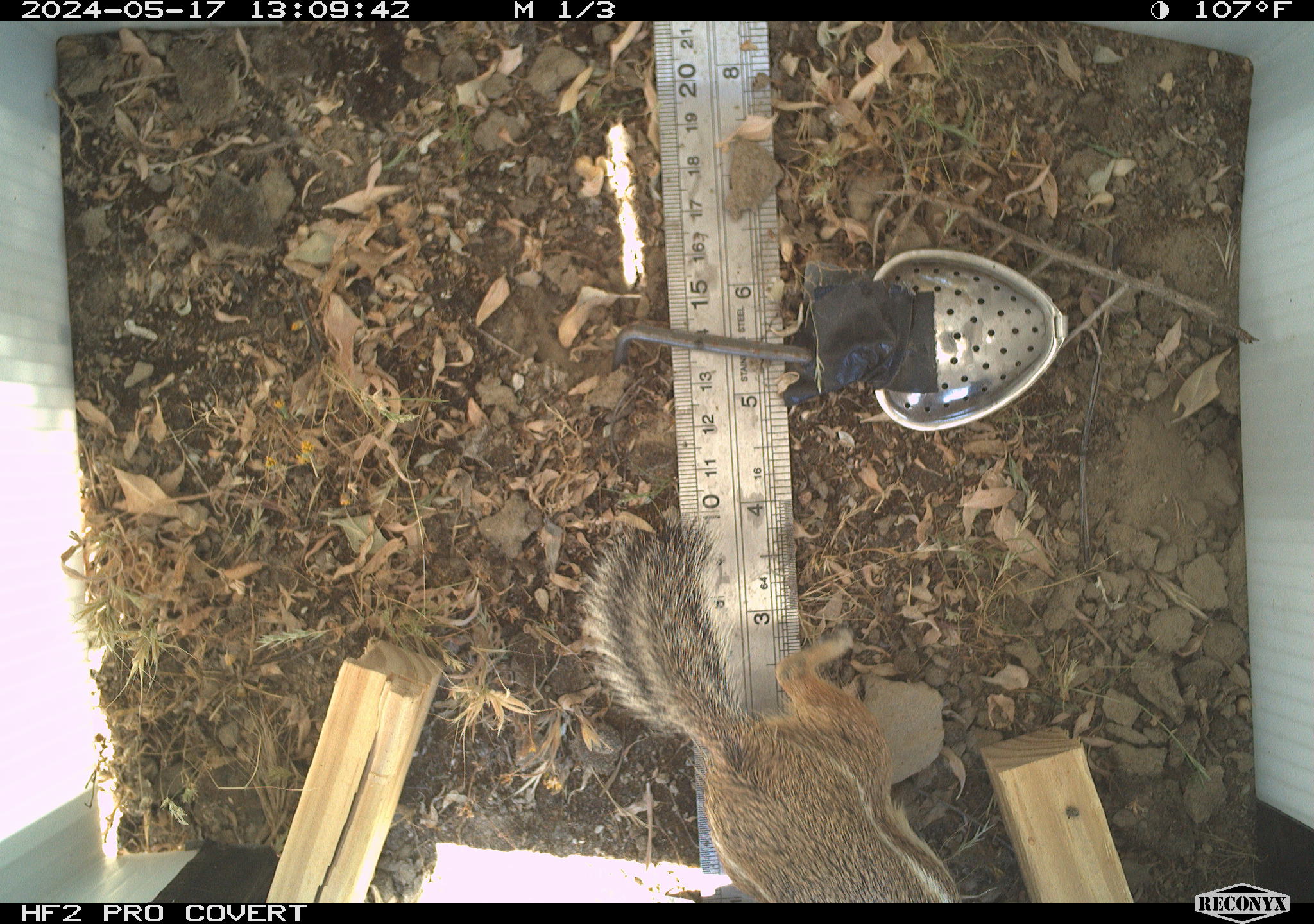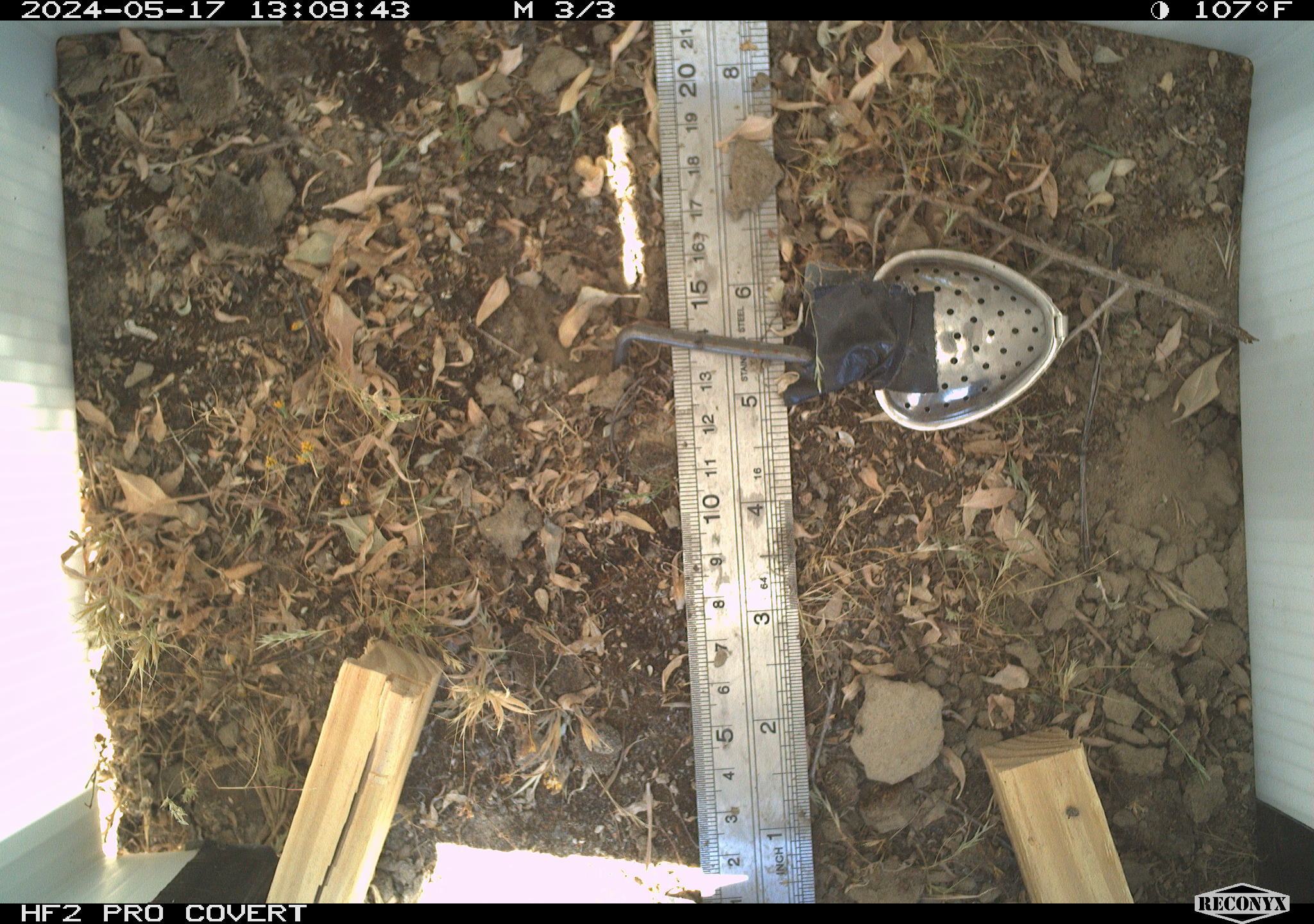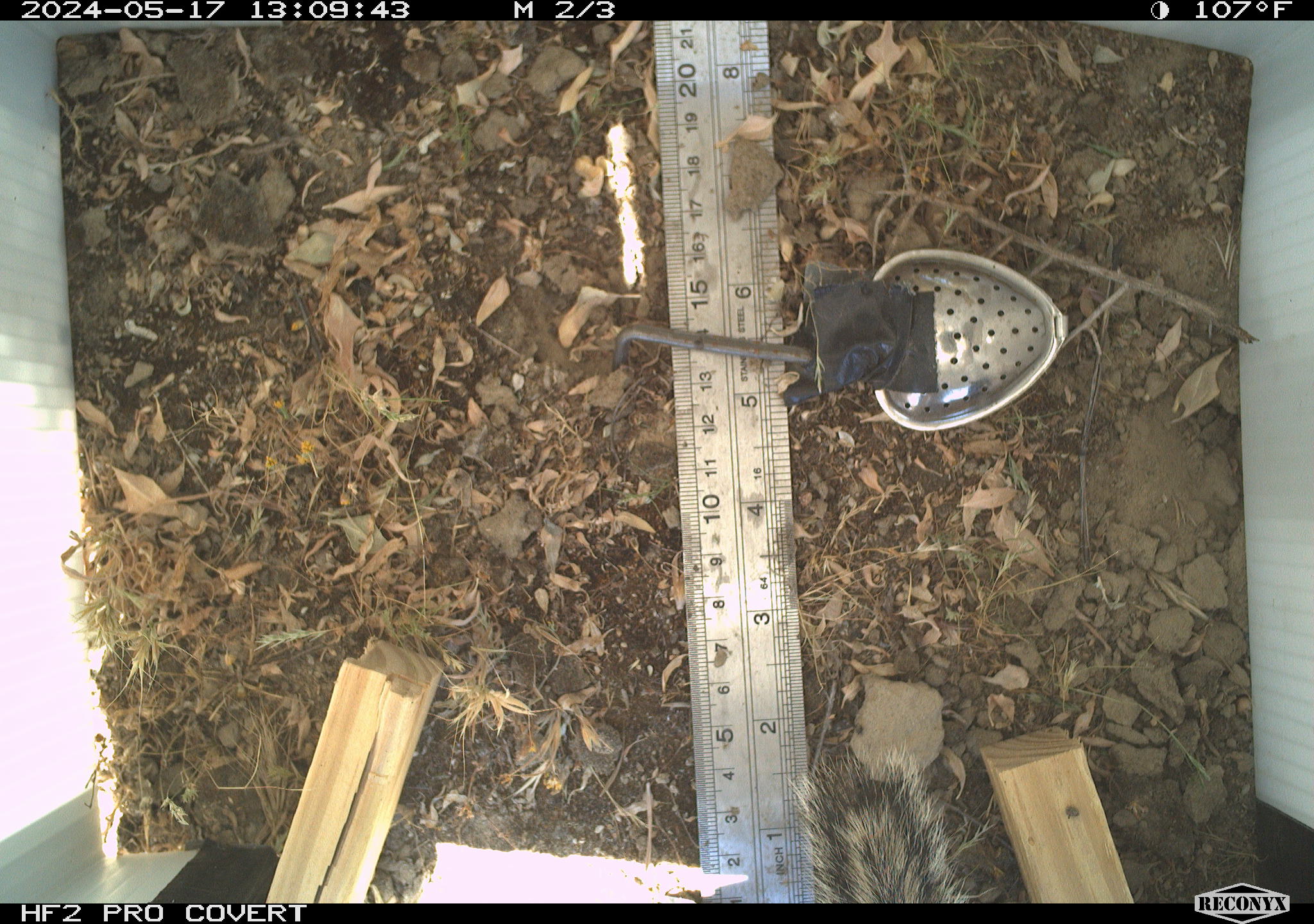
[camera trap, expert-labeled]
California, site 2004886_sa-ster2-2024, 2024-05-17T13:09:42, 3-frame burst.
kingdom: Animalia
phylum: Chordata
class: Mammalia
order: Rodentia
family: Sciuridae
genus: Ammospermophilus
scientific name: Ammospermophilus nelsoni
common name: nelson's antelope squirrel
Nelson's antelope squirrel (Ammospermophilus nelsoni).